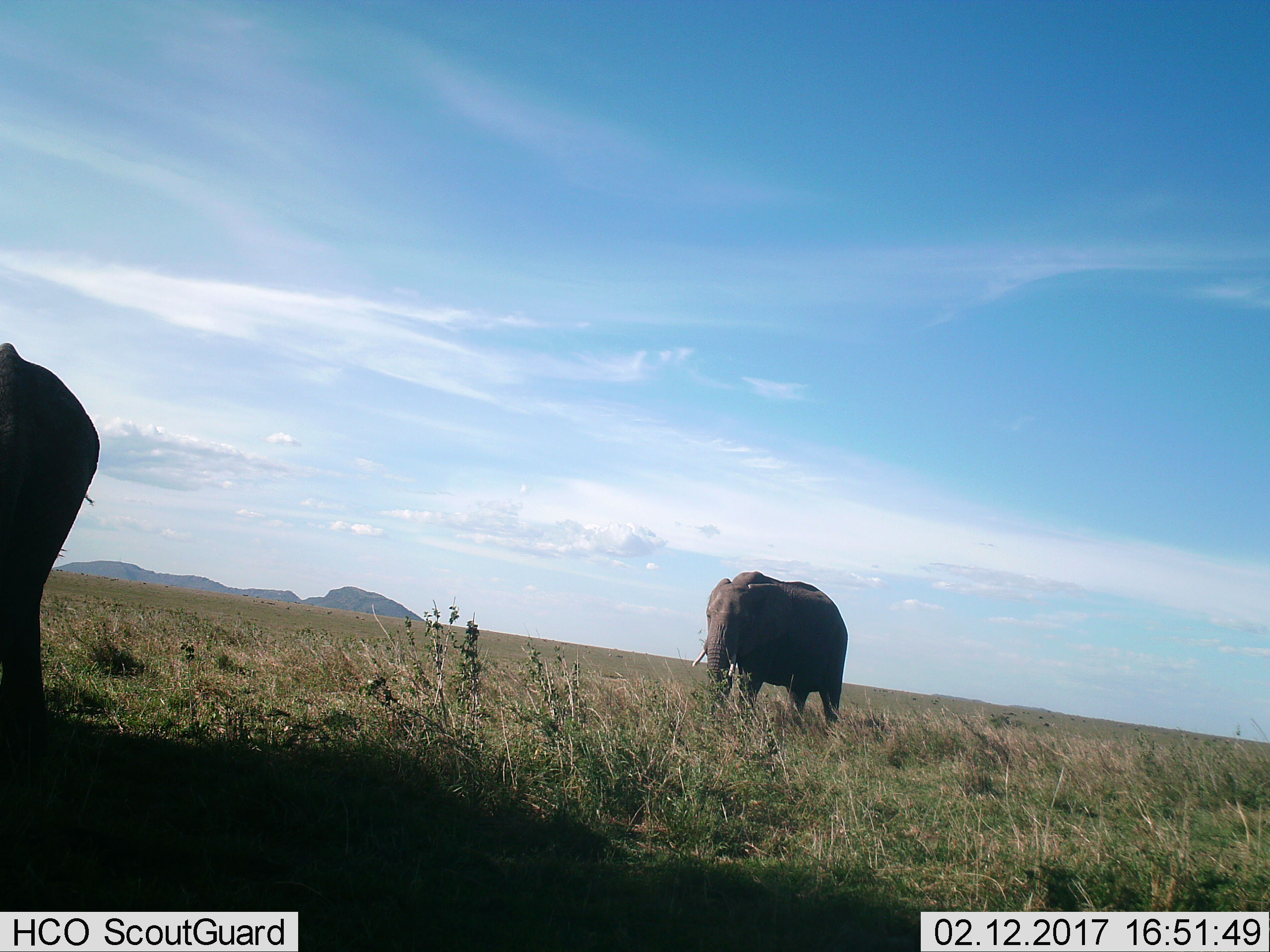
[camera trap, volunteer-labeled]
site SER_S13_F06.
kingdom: Animalia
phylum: Chordata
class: Mammalia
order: Proboscidea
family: Elephantidae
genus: Loxodonta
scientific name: Loxodonta africana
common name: african bush elephant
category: elephant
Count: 2.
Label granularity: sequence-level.